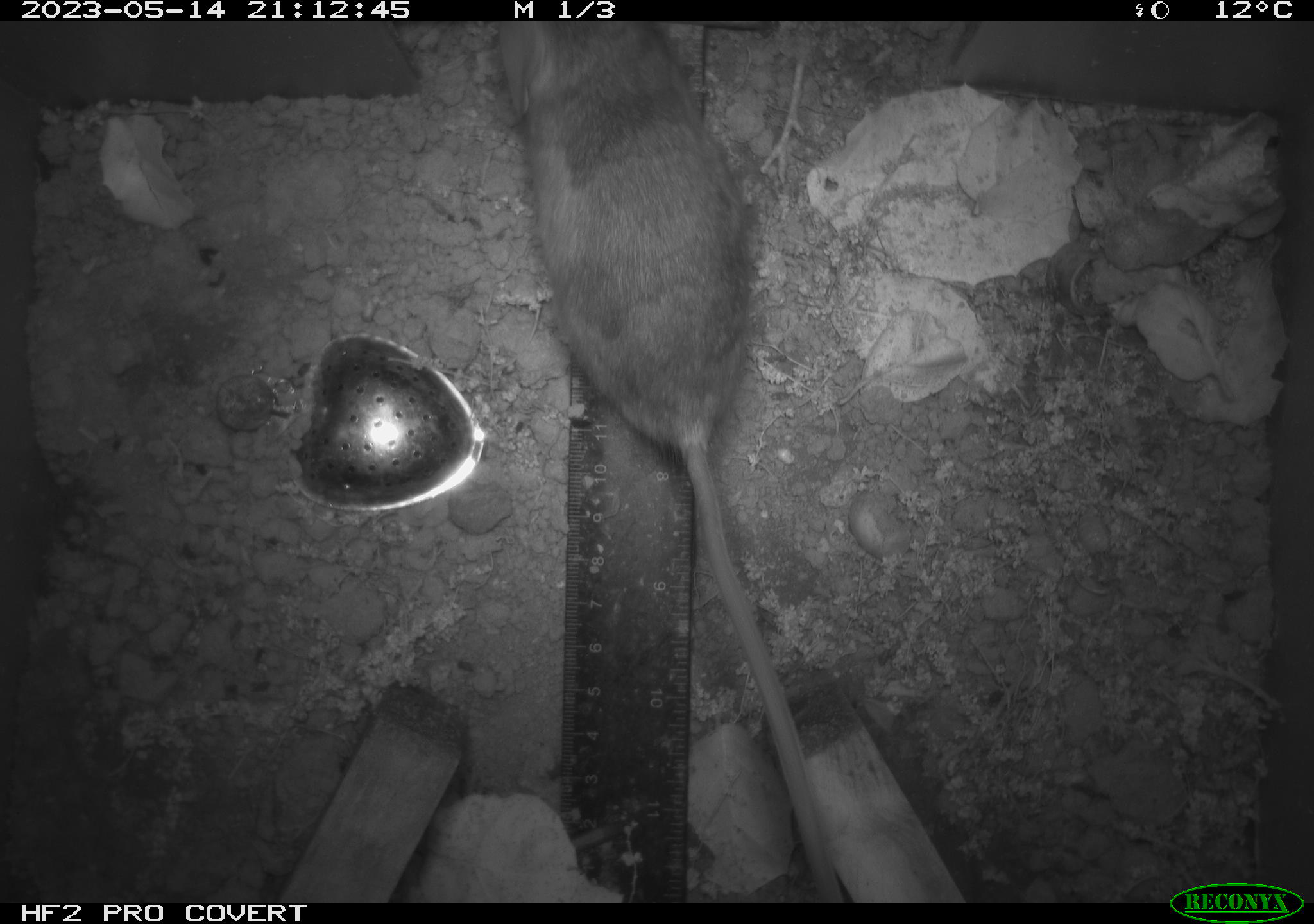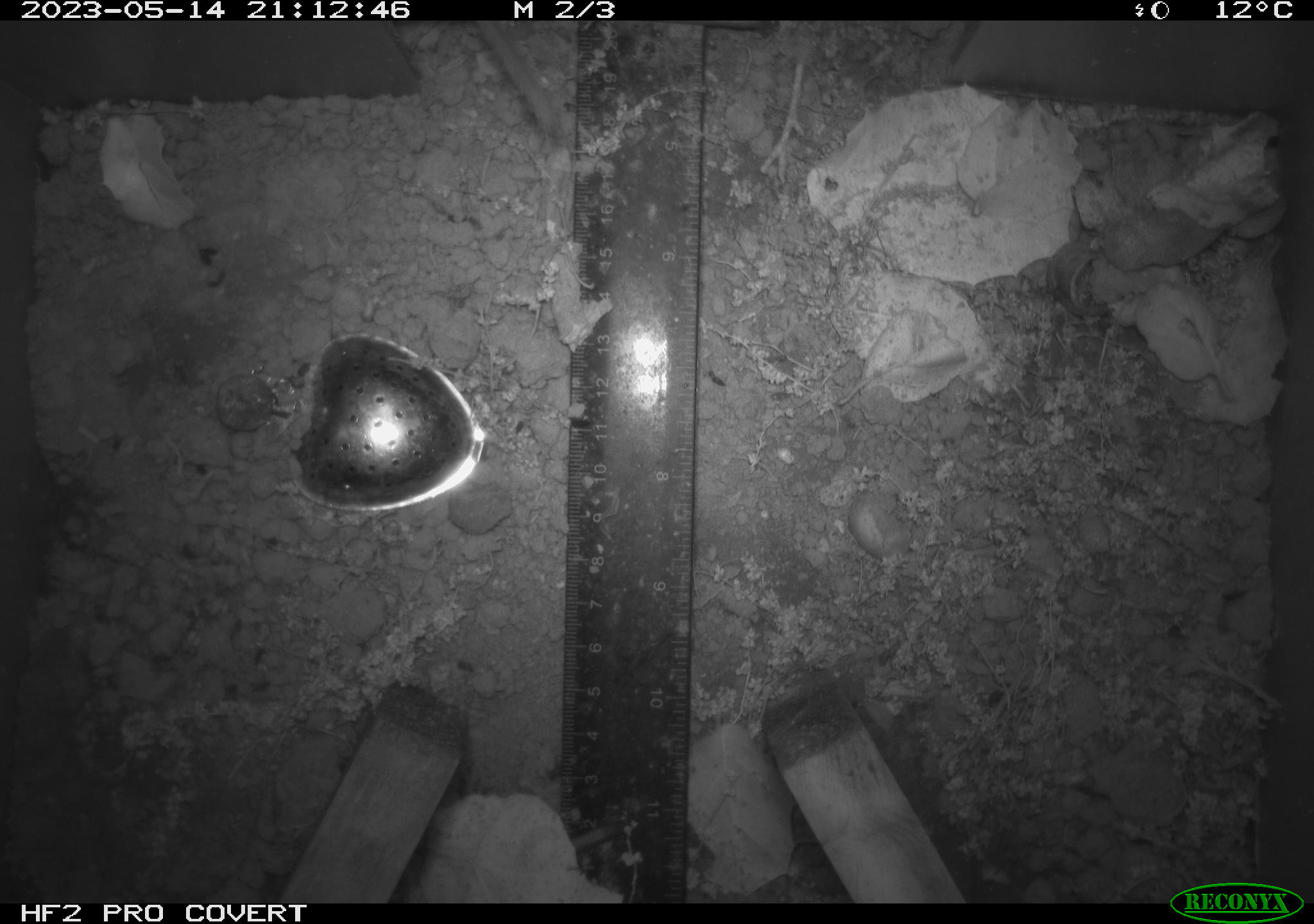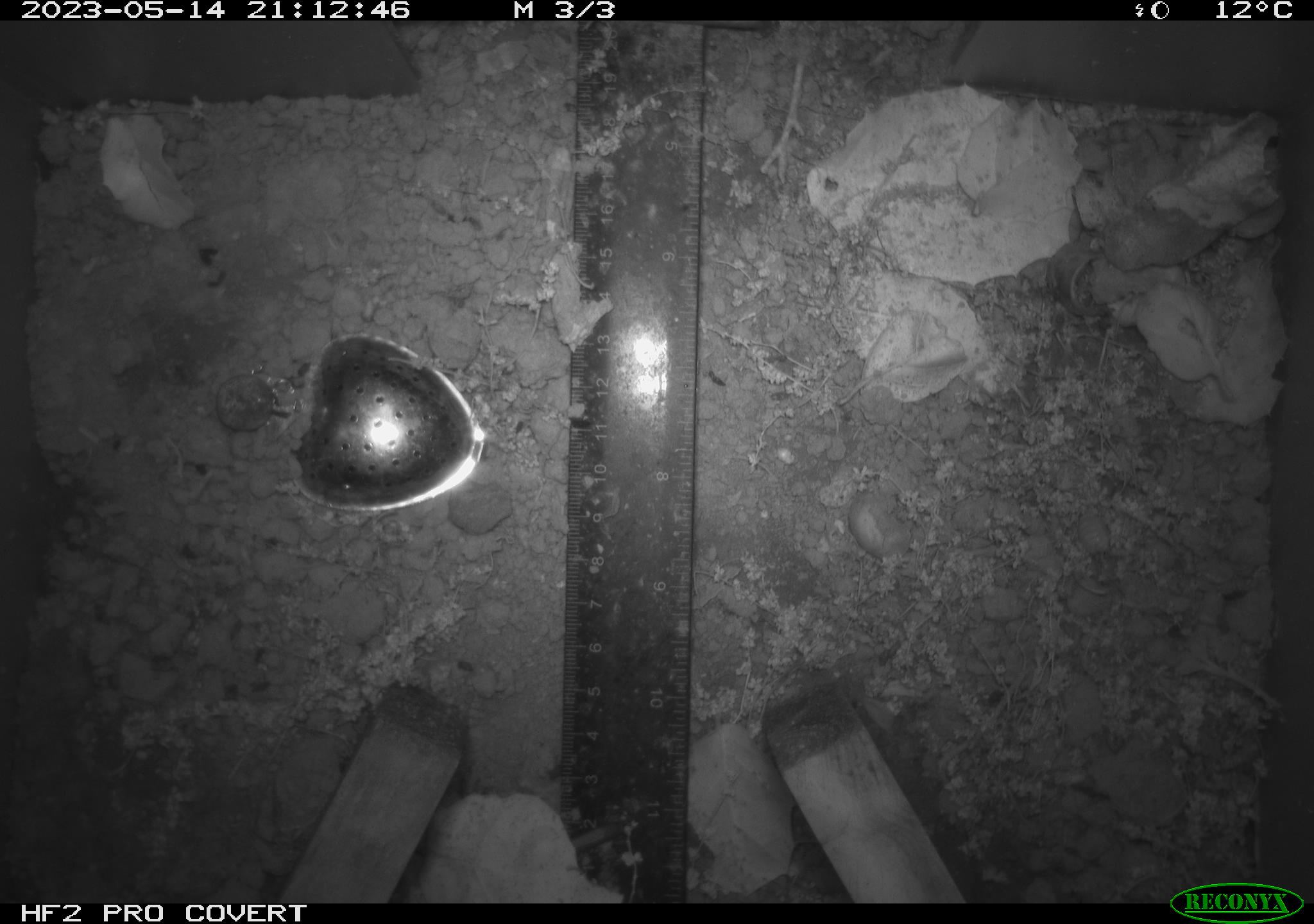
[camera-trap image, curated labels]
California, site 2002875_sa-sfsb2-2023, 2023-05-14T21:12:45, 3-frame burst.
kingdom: Animalia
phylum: Chordata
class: Mammalia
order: Rodentia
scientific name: Rodentia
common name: mouse species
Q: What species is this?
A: Mouse species (Rodentia).